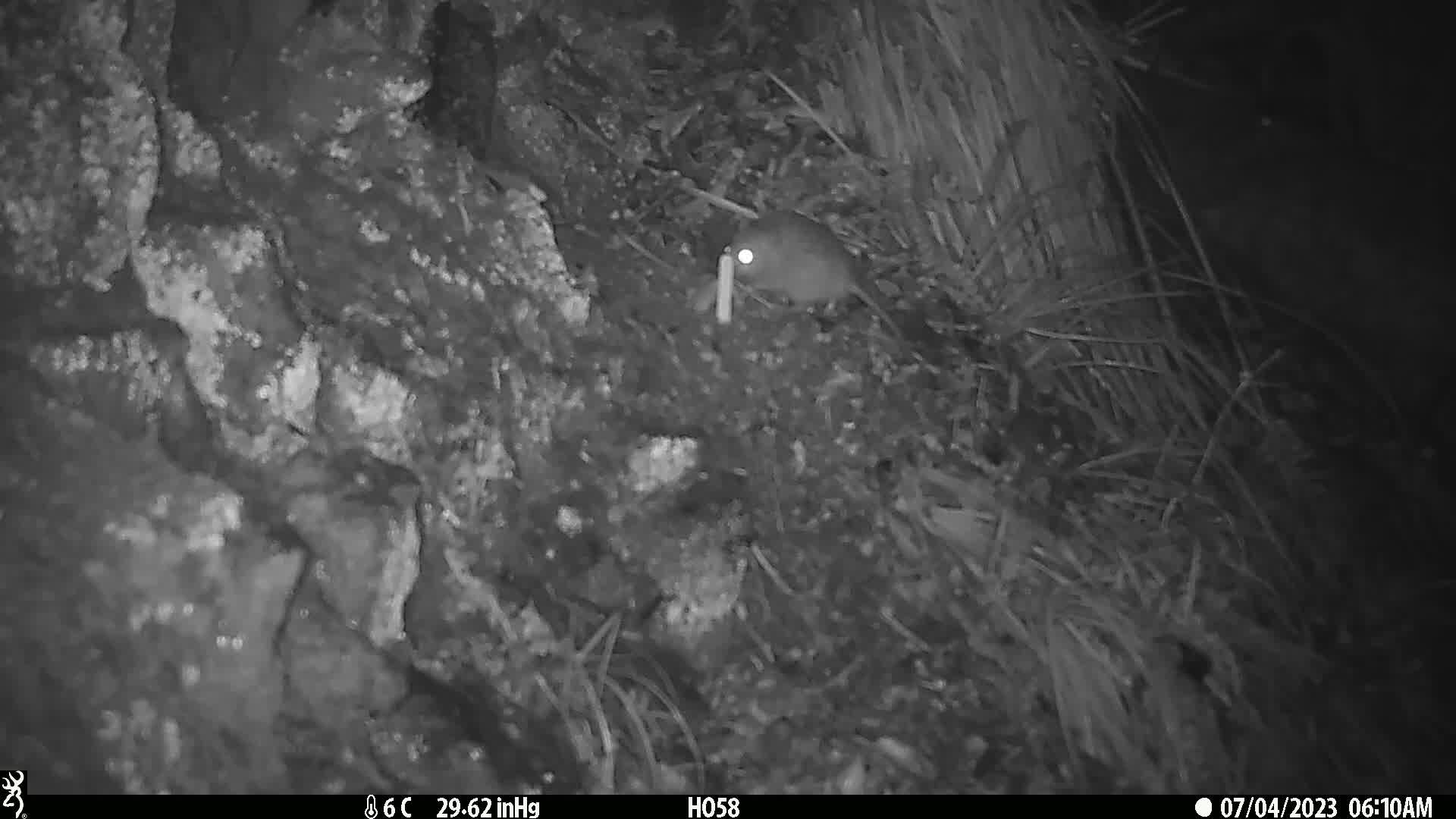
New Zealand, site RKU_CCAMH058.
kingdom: Animalia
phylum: Chordata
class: Mammalia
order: Rodentia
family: Muridae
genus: Rattus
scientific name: Rattus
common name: rat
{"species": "rat (Rattus)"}